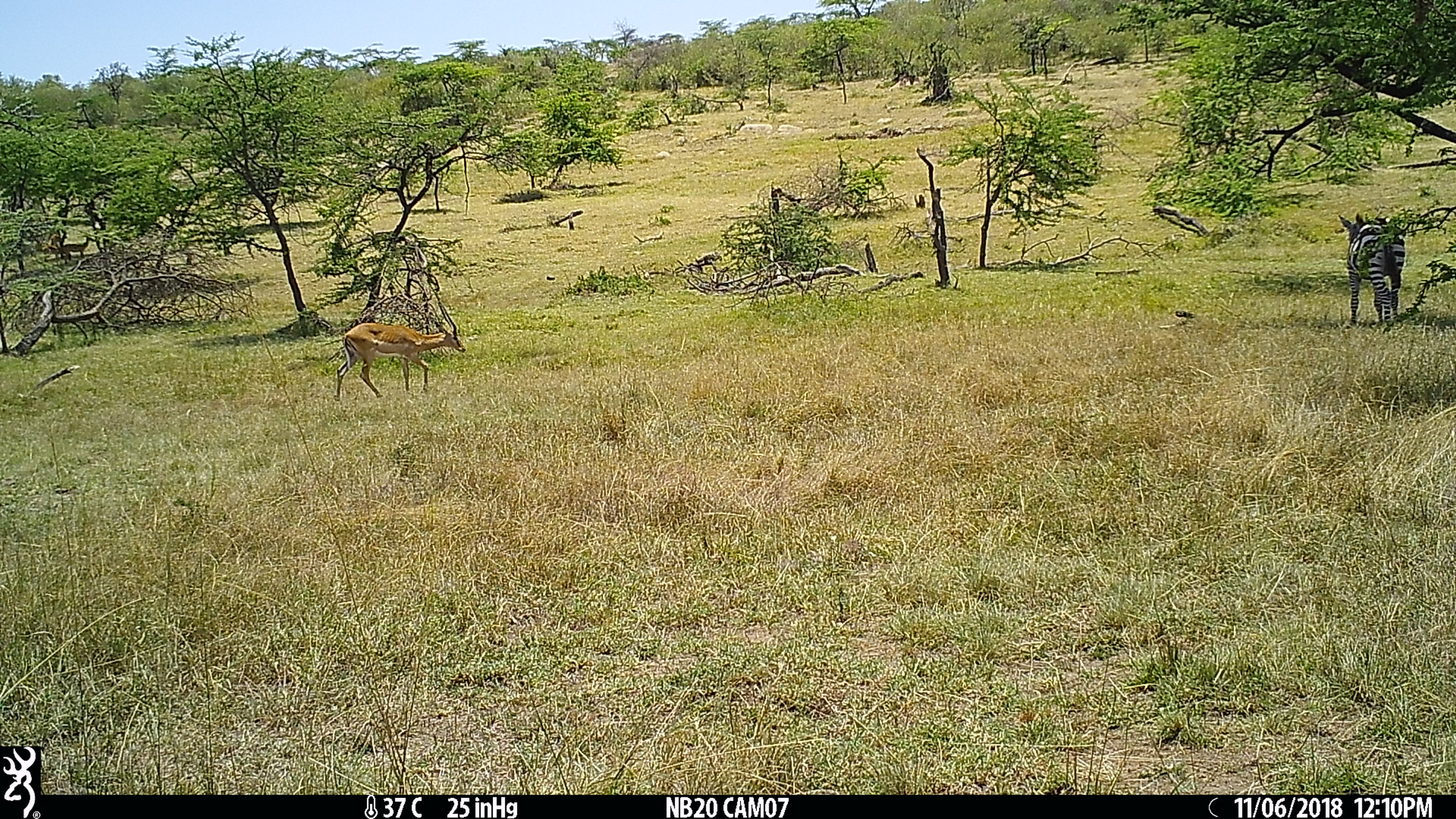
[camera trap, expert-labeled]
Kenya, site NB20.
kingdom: Animalia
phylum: Chordata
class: Mammalia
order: Artiodactyla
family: Bovidae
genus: Aepyceros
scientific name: Aepyceros melampus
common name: impala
Impala (Aepyceros melampus).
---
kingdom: Animalia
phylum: Chordata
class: Mammalia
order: Perissodactyla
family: Equidae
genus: Equus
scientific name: Equus quagga burchellii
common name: burchell's zebra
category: zebra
Zebra (burchell's zebra) (Equus quagga burchellii).